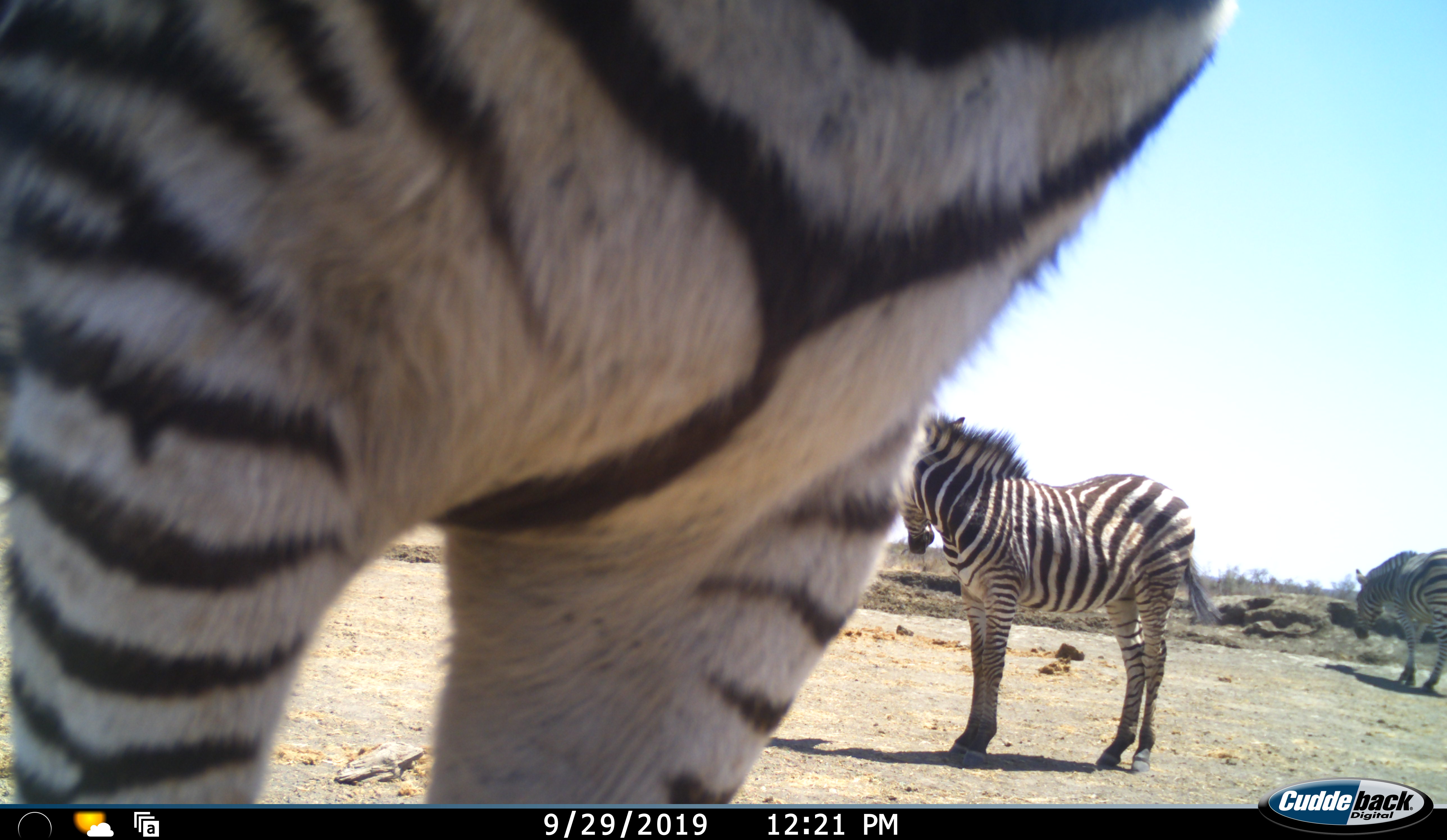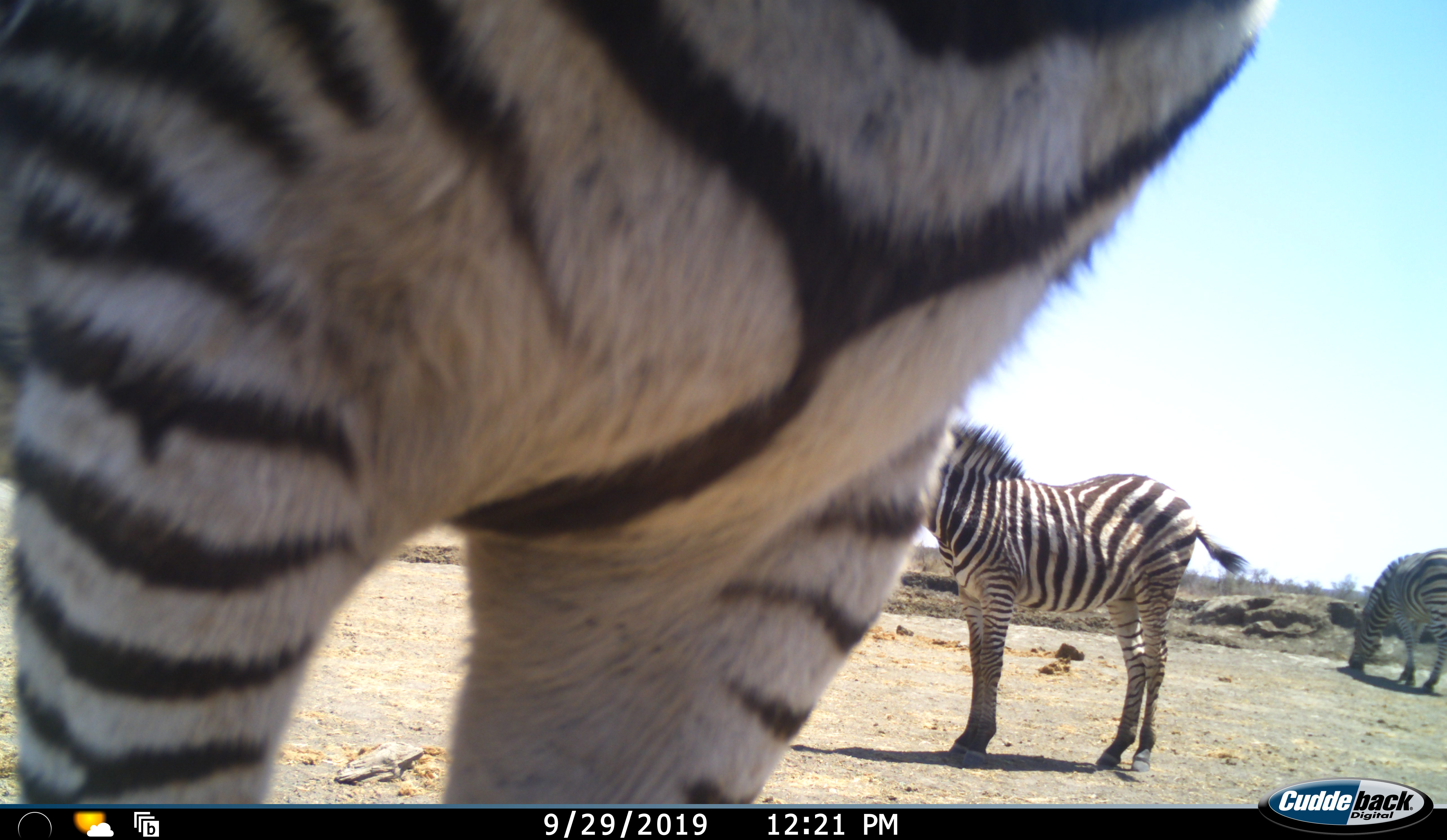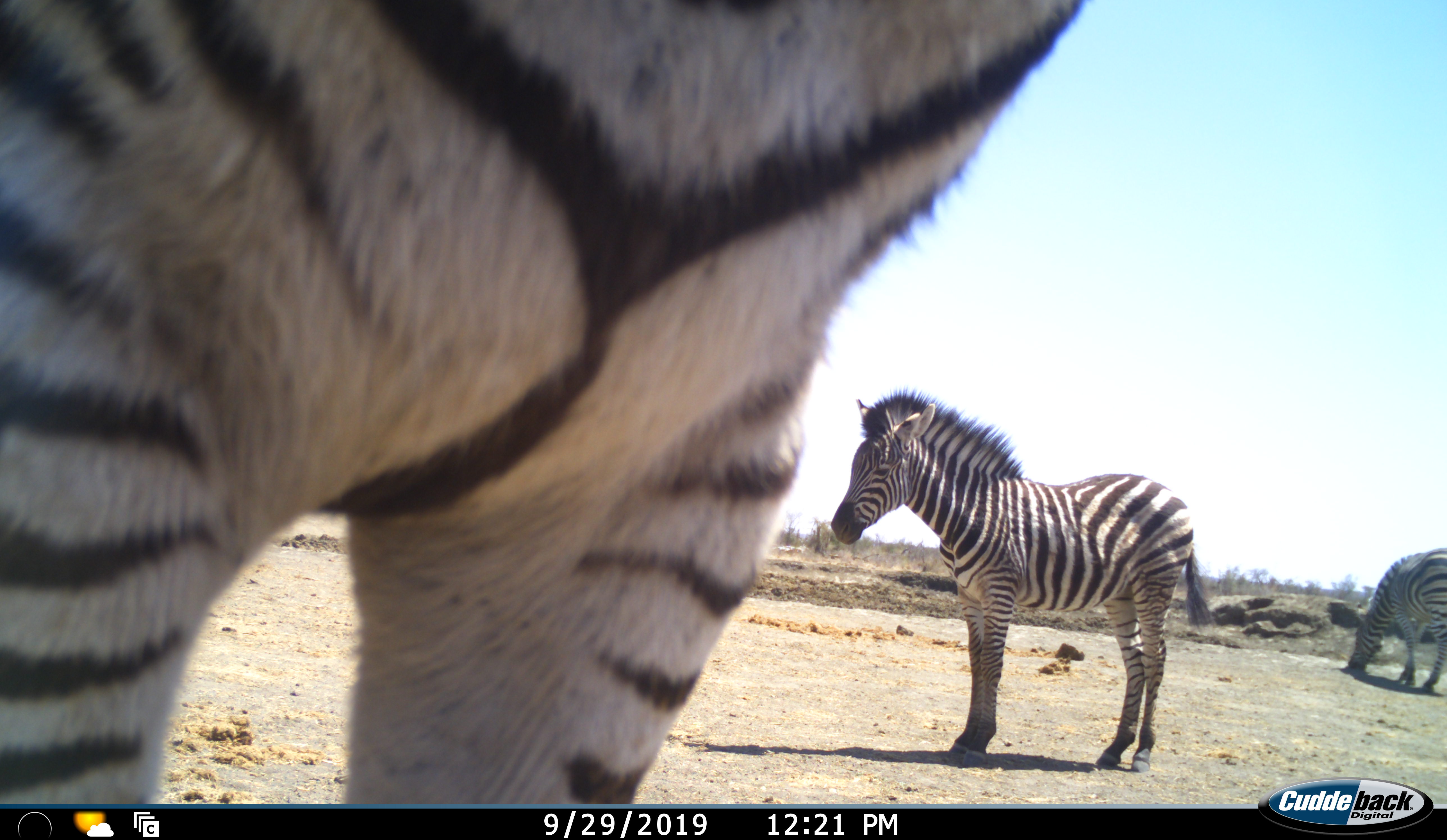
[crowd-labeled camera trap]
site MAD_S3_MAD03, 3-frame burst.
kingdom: Animalia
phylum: Chordata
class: Mammalia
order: Perissodactyla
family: Equidae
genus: Equus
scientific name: Equus quagga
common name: plains zebra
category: zebraplains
Zebraplains (plains zebra) (Equus quagga), count 3. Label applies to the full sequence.